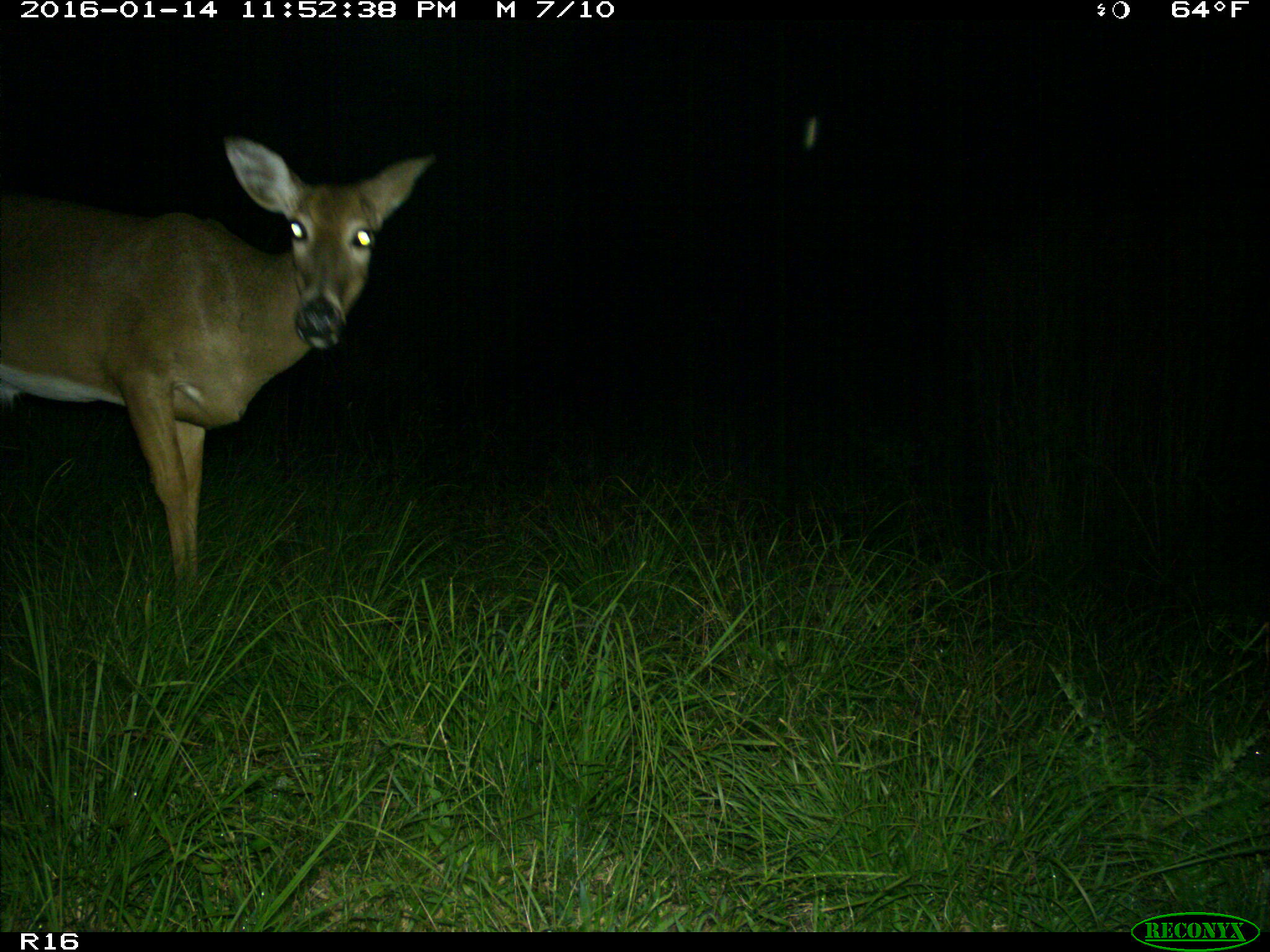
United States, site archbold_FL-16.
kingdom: Animalia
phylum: Chordata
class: Mammalia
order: Artiodactyla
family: Cervidae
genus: Odocoileus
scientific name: Odocoileus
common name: deer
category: unidentified deer